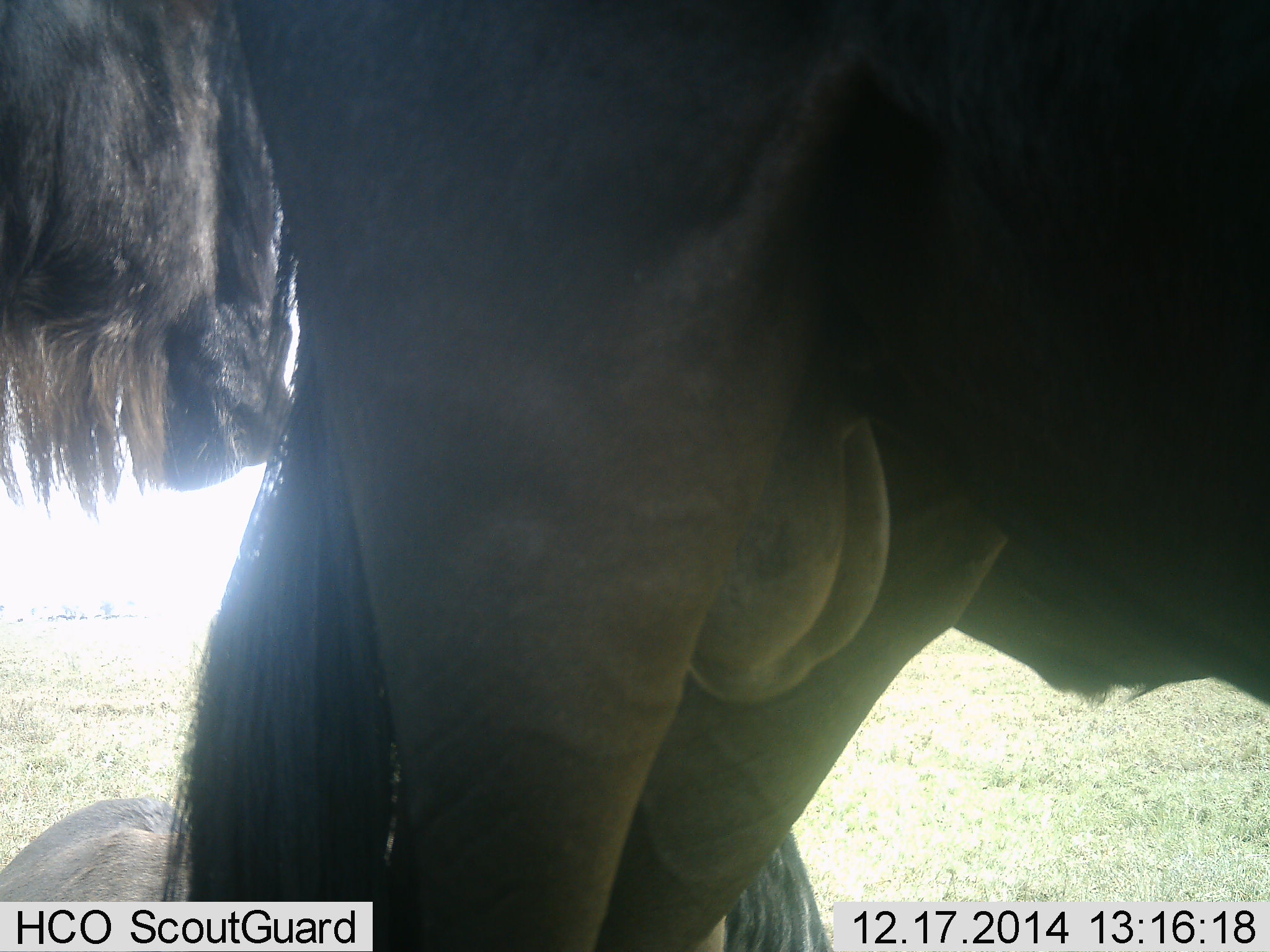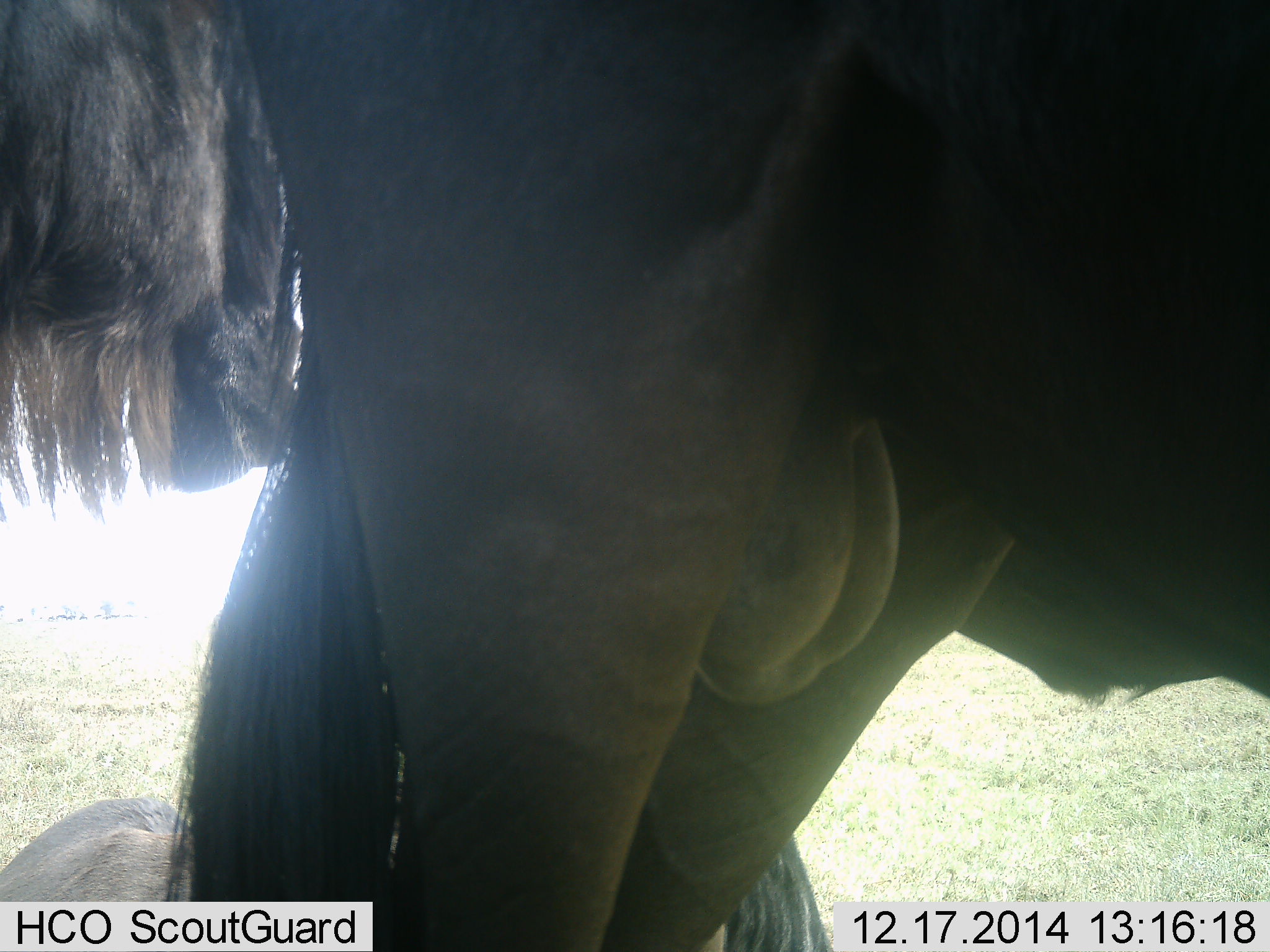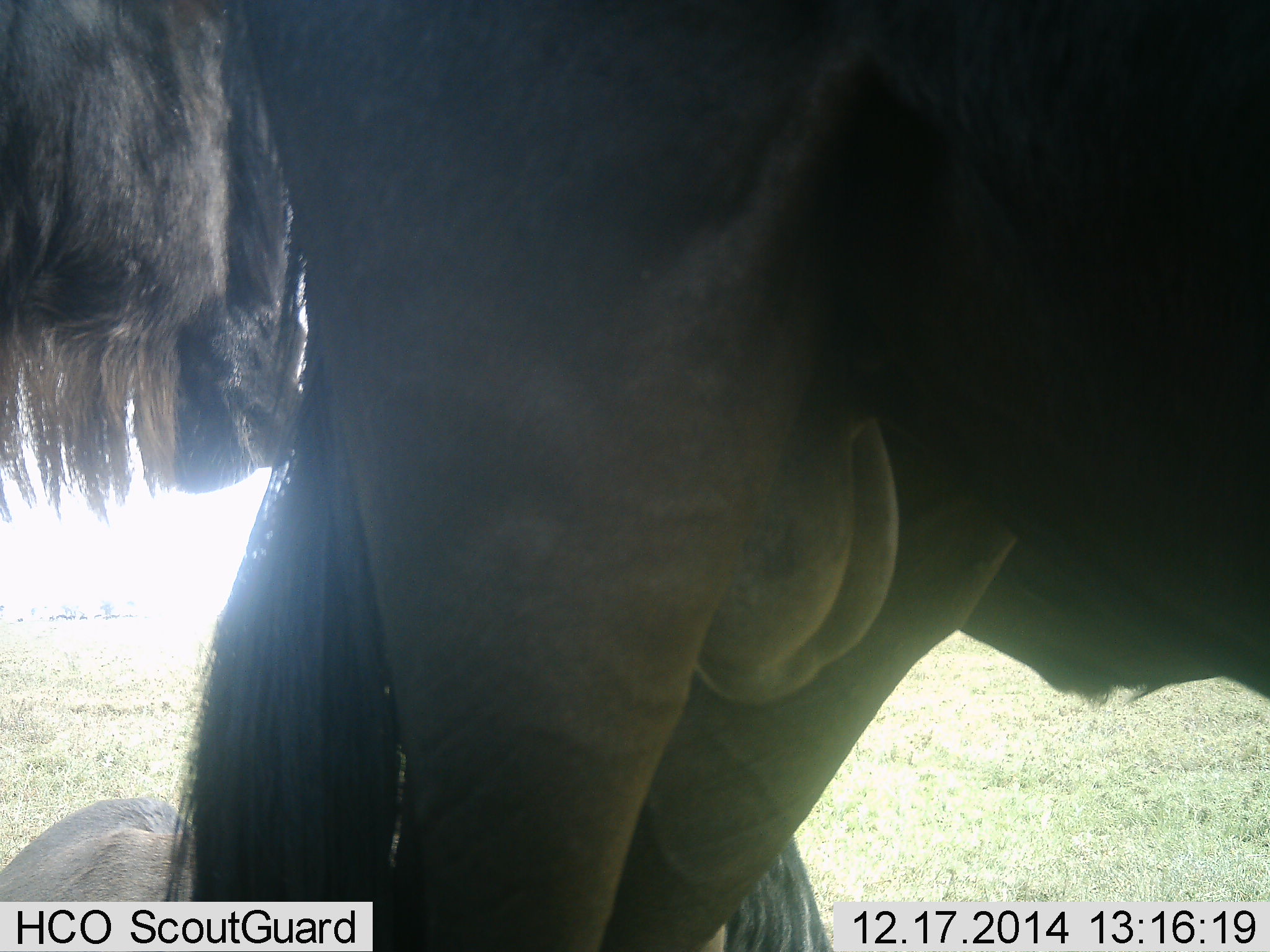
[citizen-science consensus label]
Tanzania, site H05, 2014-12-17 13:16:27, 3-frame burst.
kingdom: Animalia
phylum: Chordata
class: Mammalia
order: Artiodactyla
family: Bovidae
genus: Connochaetes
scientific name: Connochaetes taurinus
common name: blue wildebeest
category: wildebeest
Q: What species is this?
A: Wildebeest (blue wildebeest) (Connochaetes taurinus).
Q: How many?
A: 3.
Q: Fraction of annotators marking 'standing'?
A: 90%.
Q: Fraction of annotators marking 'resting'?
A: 60%.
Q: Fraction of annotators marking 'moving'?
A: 10%.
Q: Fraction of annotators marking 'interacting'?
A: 10%.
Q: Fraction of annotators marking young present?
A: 10%.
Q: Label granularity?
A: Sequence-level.